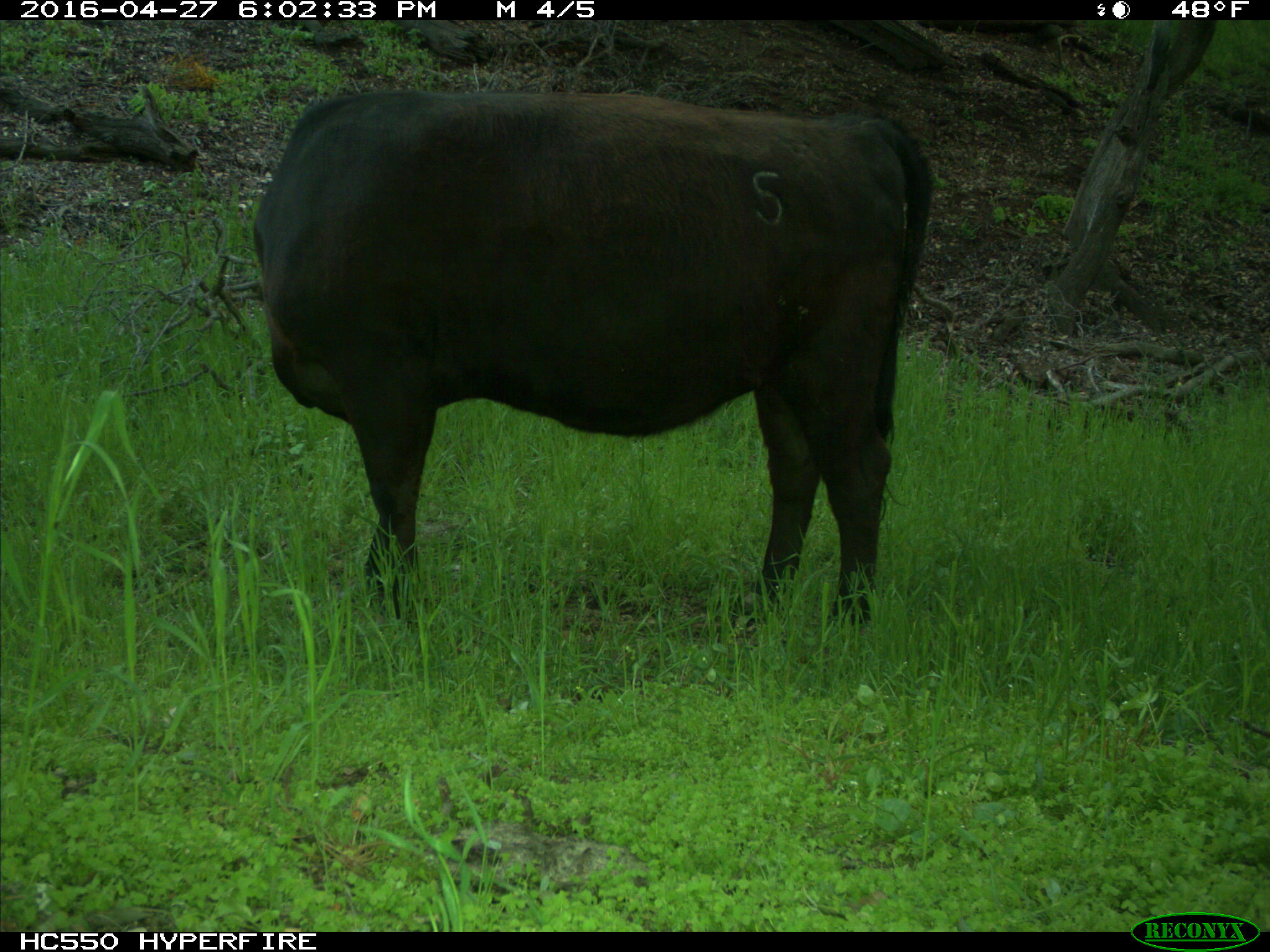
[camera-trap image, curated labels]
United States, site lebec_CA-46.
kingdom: Animalia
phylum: Chordata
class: Mammalia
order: Artiodactyla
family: Bovidae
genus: Bos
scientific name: Bos taurus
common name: domestic cow